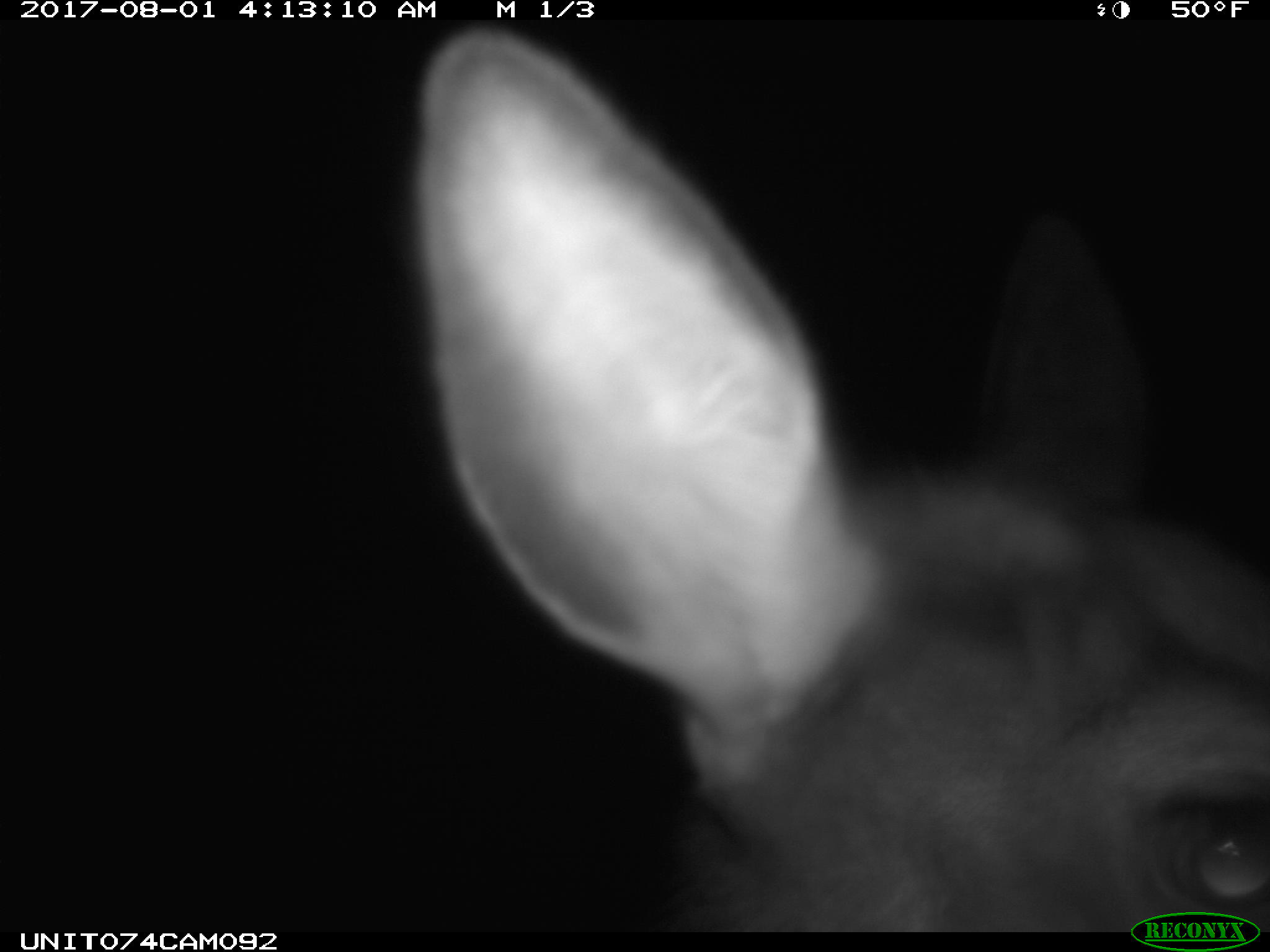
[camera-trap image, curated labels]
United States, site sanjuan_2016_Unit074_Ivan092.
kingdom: Animalia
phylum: Chordata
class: Mammalia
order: Artiodactyla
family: Cervidae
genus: Cervus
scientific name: Cervus elaphus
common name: red deer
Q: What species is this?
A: Cervus elaphus (red deer).